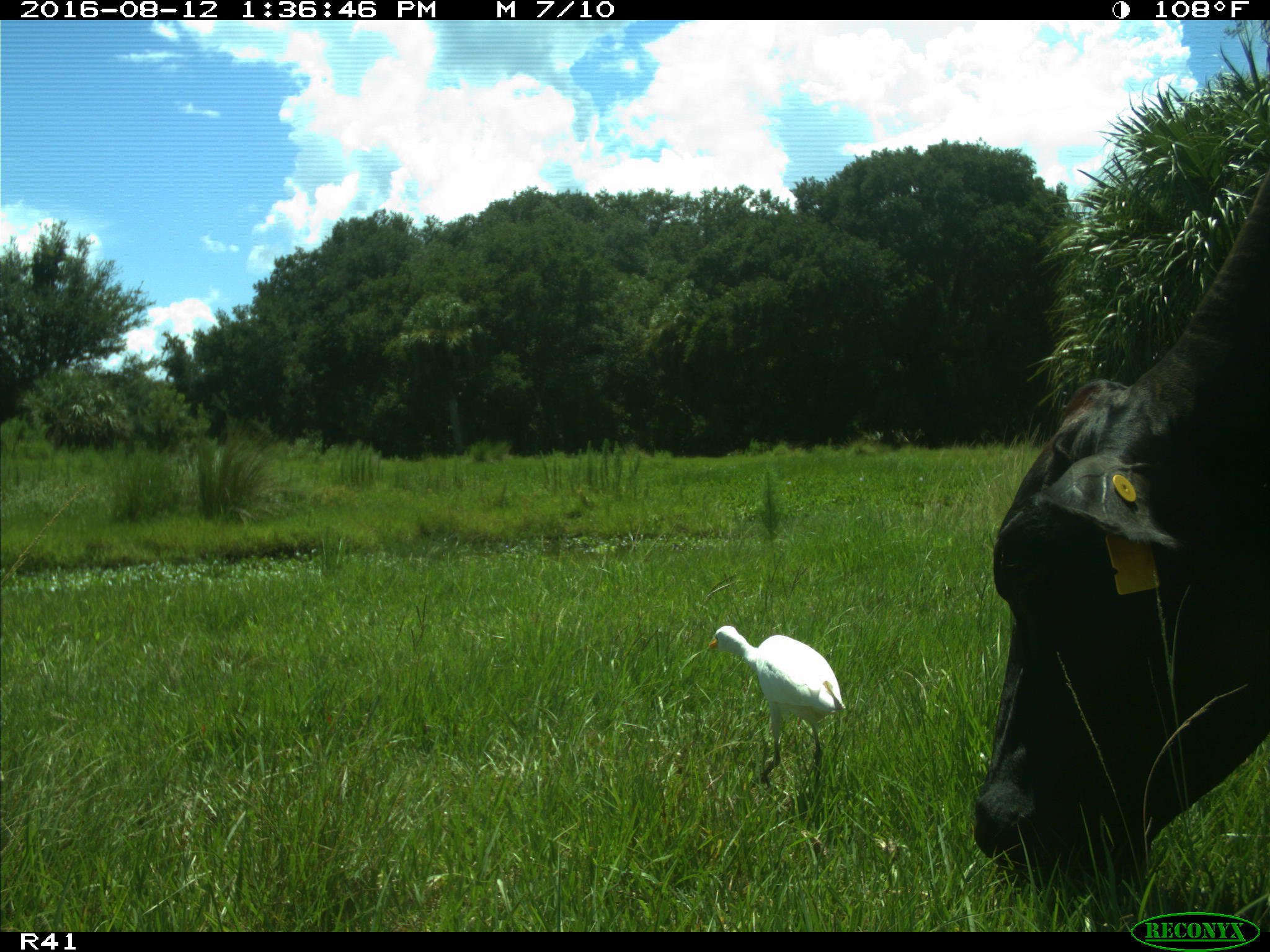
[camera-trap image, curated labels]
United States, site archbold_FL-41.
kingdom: Animalia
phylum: Chordata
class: Mammalia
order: Artiodactyla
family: Bovidae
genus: Bos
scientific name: Bos taurus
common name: domestic cow